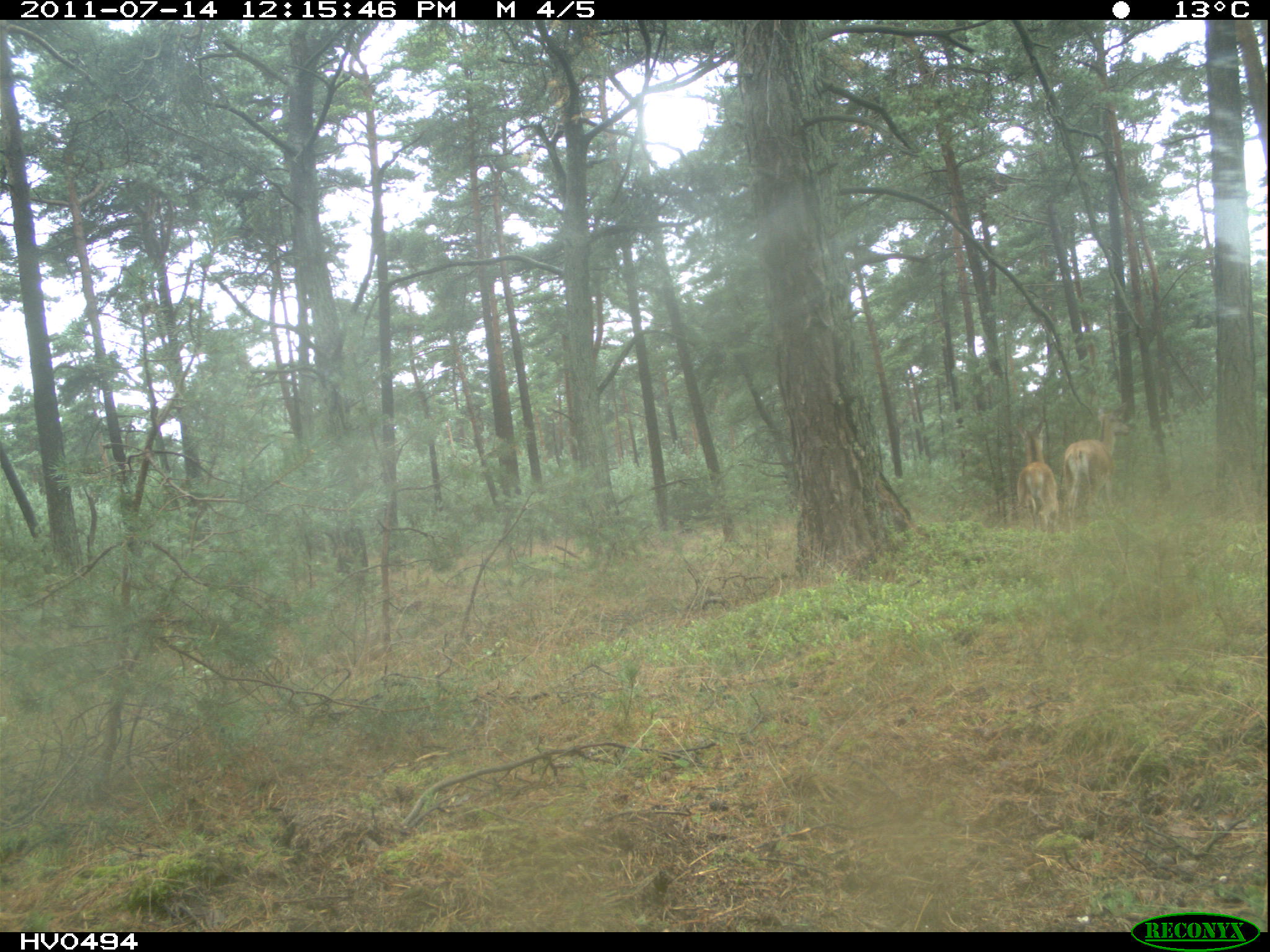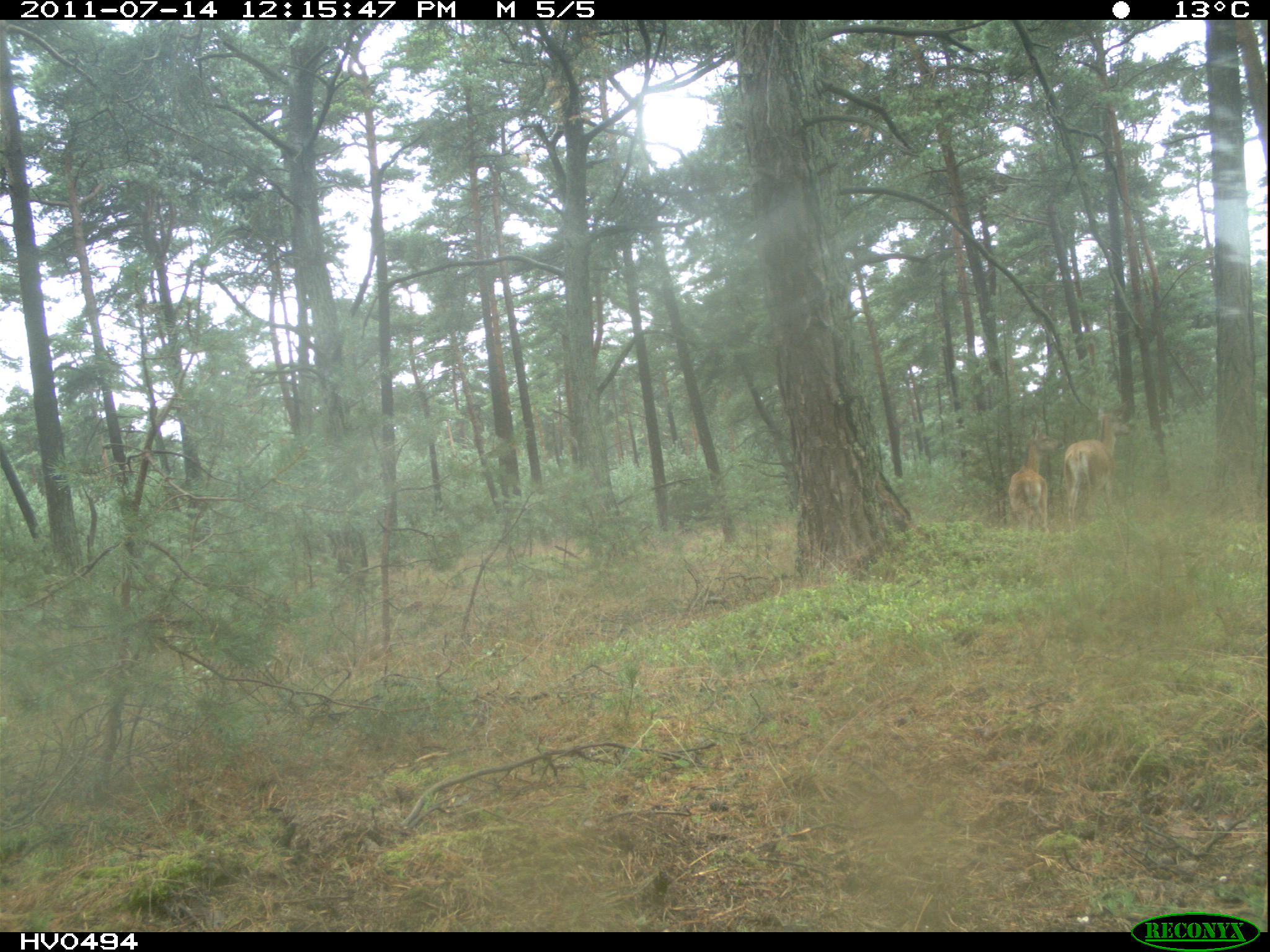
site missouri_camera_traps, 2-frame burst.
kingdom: Animalia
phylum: Chordata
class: Mammalia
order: Artiodactyla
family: Cervidae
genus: Cervus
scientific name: Cervus elaphus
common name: red deer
Red deer (Cervus elaphus). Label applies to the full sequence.